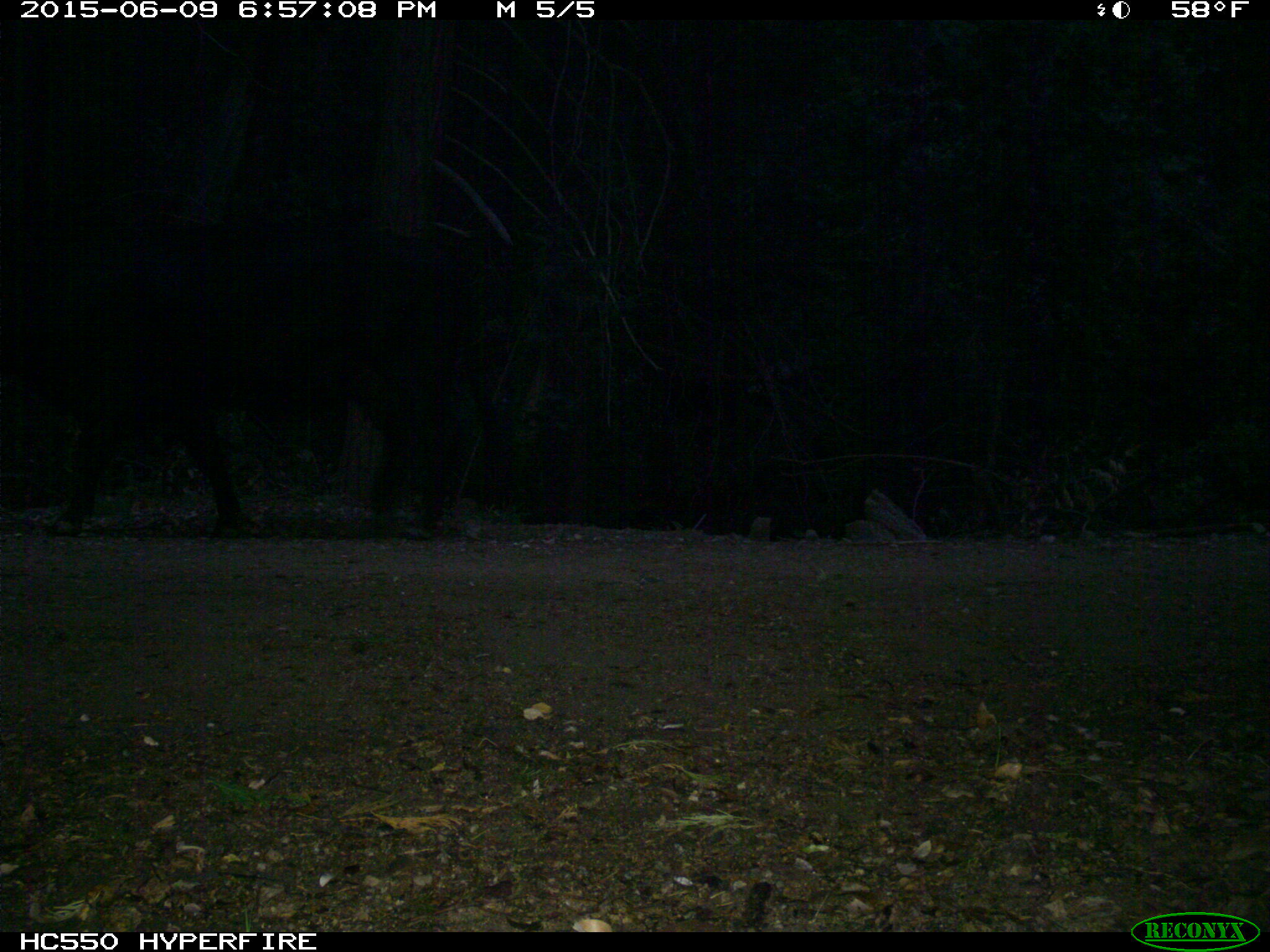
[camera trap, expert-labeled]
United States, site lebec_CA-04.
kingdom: Animalia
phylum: Chordata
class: Mammalia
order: Artiodactyla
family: Bovidae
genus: Bos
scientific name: Bos taurus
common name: domestic cow